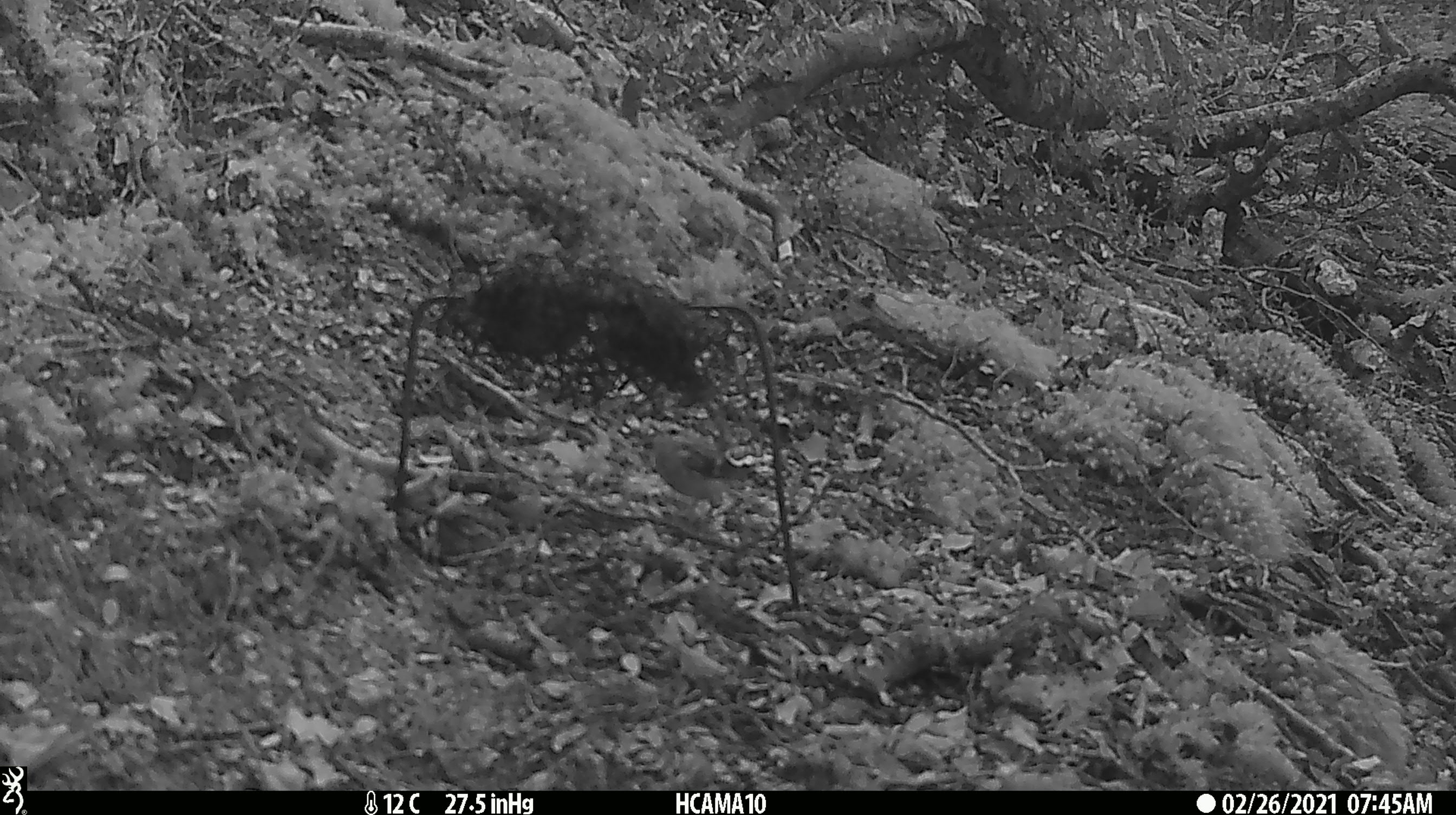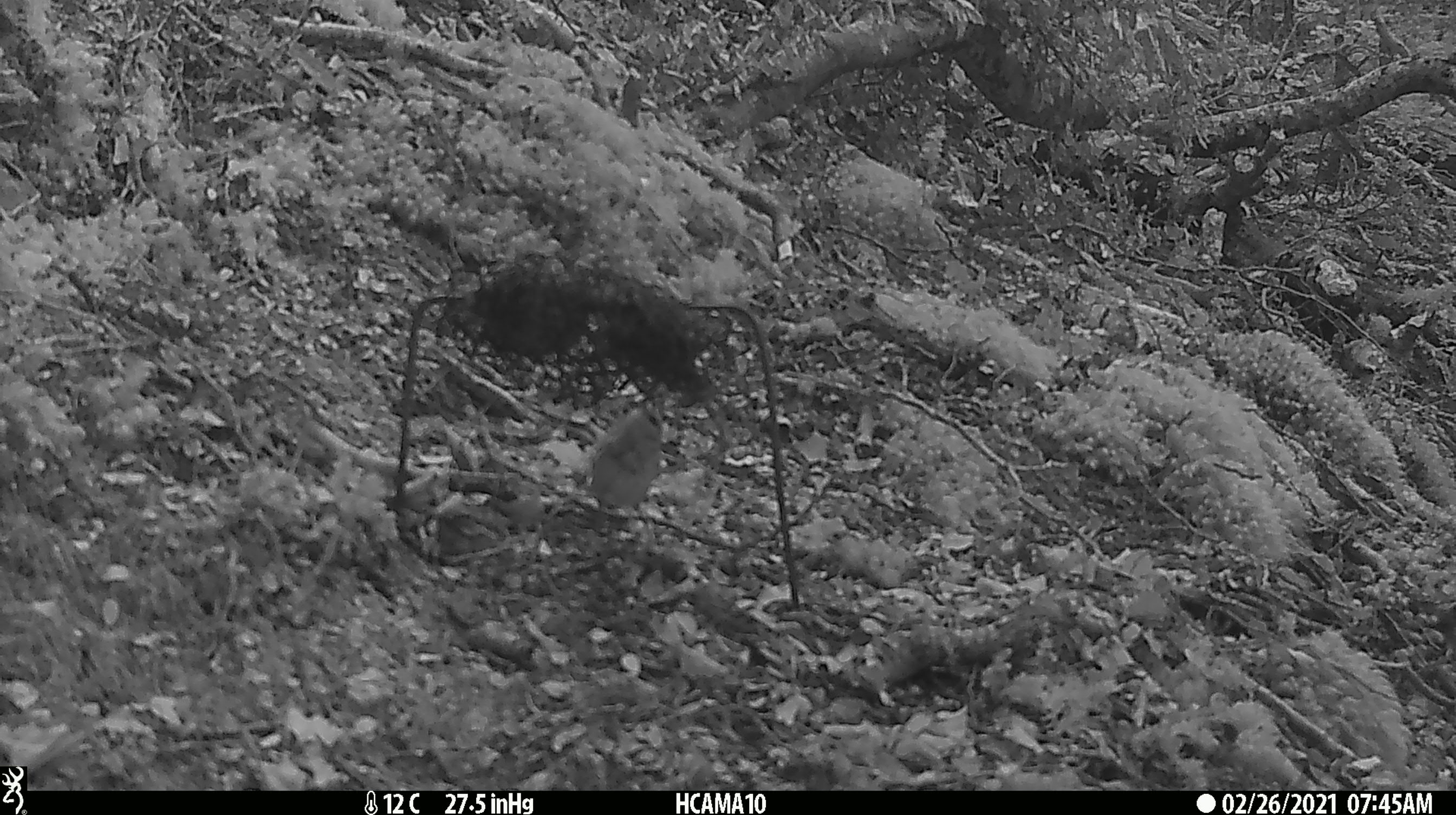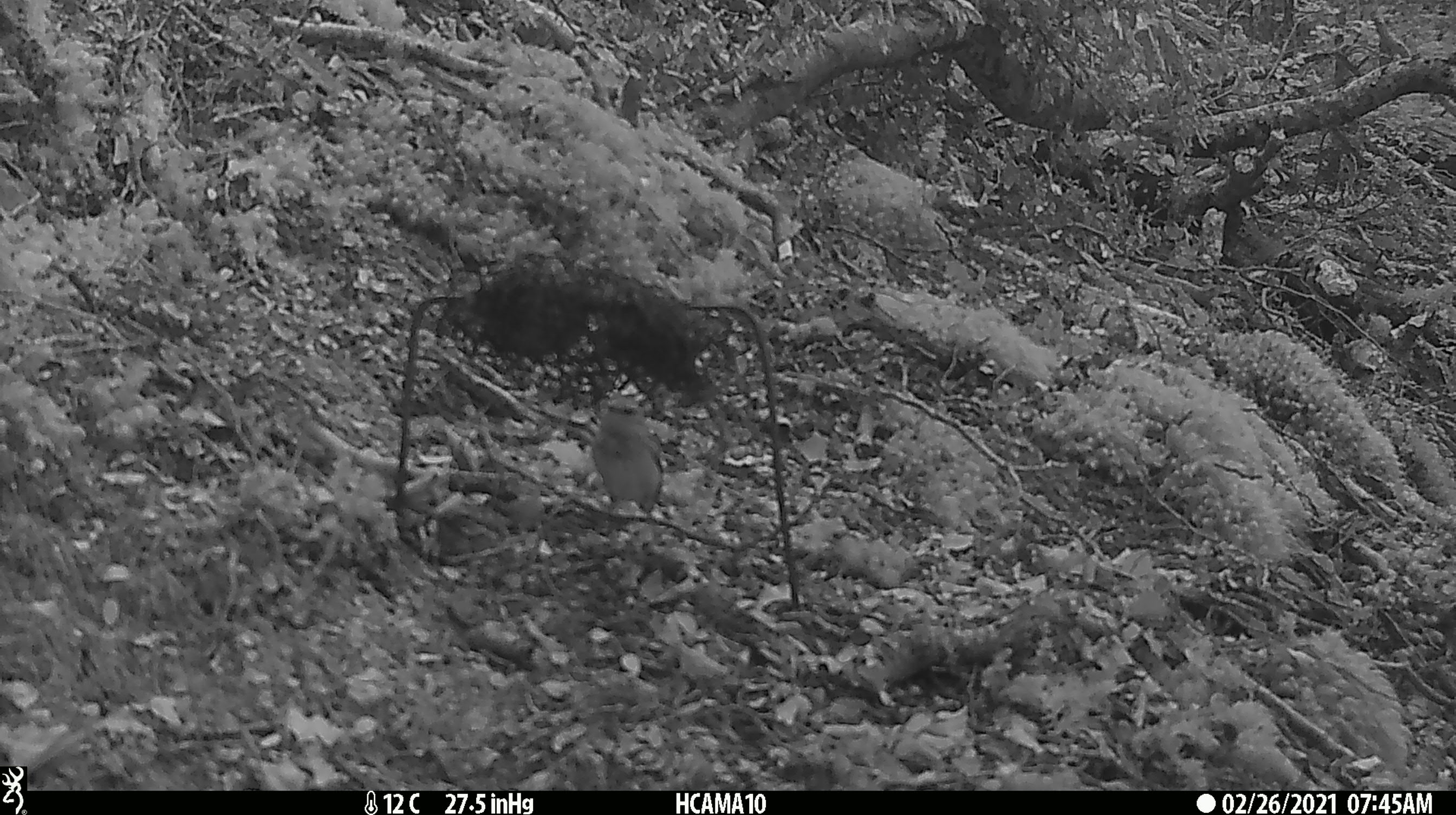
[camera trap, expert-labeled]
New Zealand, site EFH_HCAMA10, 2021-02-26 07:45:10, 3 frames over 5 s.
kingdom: Animalia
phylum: Chordata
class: Aves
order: Passeriformes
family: Acanthisittidae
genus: Acanthisitta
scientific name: Acanthisitta chloris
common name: rifleman